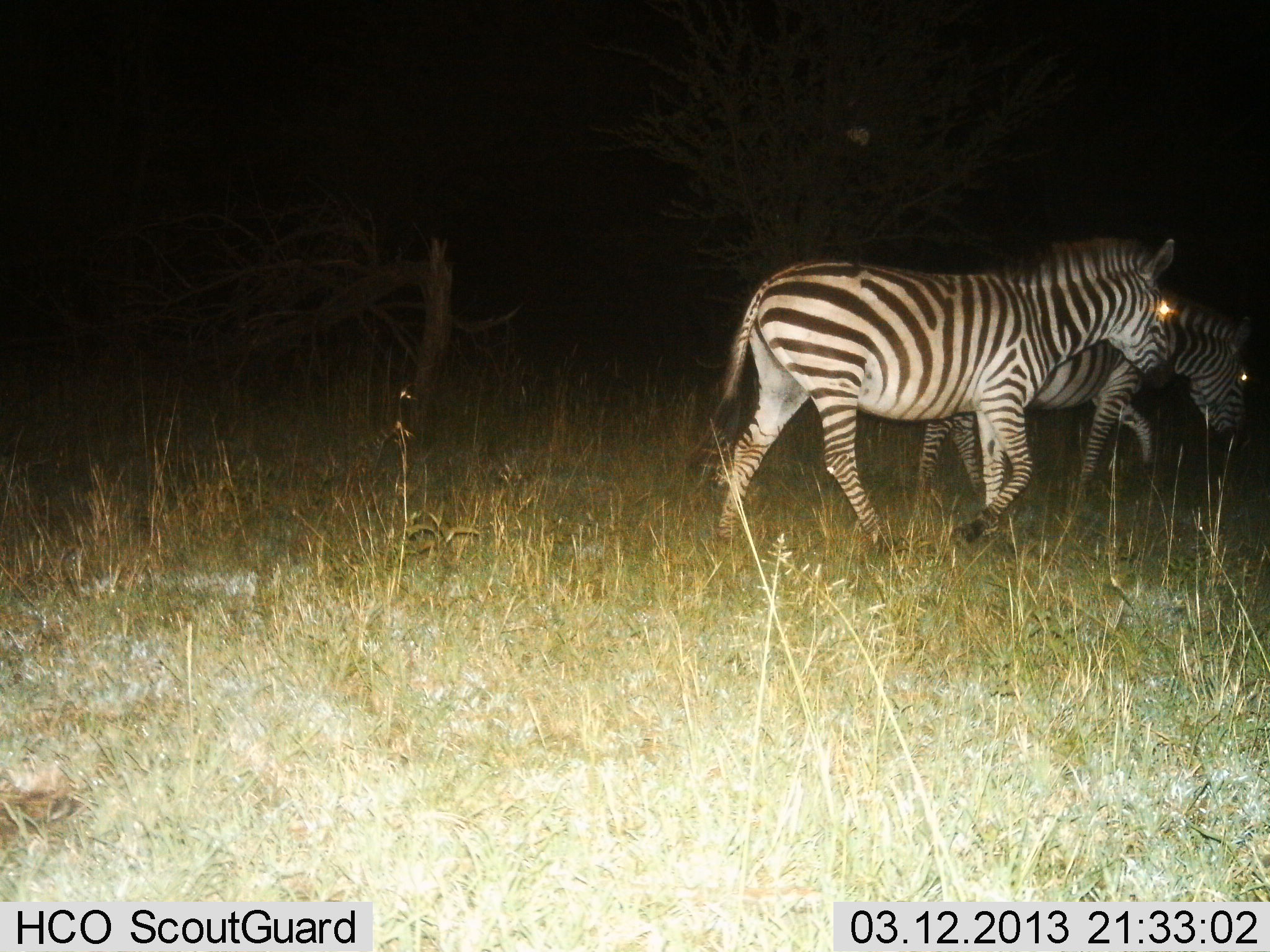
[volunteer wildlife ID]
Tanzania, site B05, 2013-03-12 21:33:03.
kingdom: Animalia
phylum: Chordata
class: Mammalia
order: Perissodactyla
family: Equidae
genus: Equus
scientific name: Equus quagga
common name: plains zebra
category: zebra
Zebra (plains zebra) (Equus quagga), count 2. Behavior (volunteer vote fractions): standing 23%, resting 0%, moving 73%, interacting 3%. Young present (vote fraction): 0%. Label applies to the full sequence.